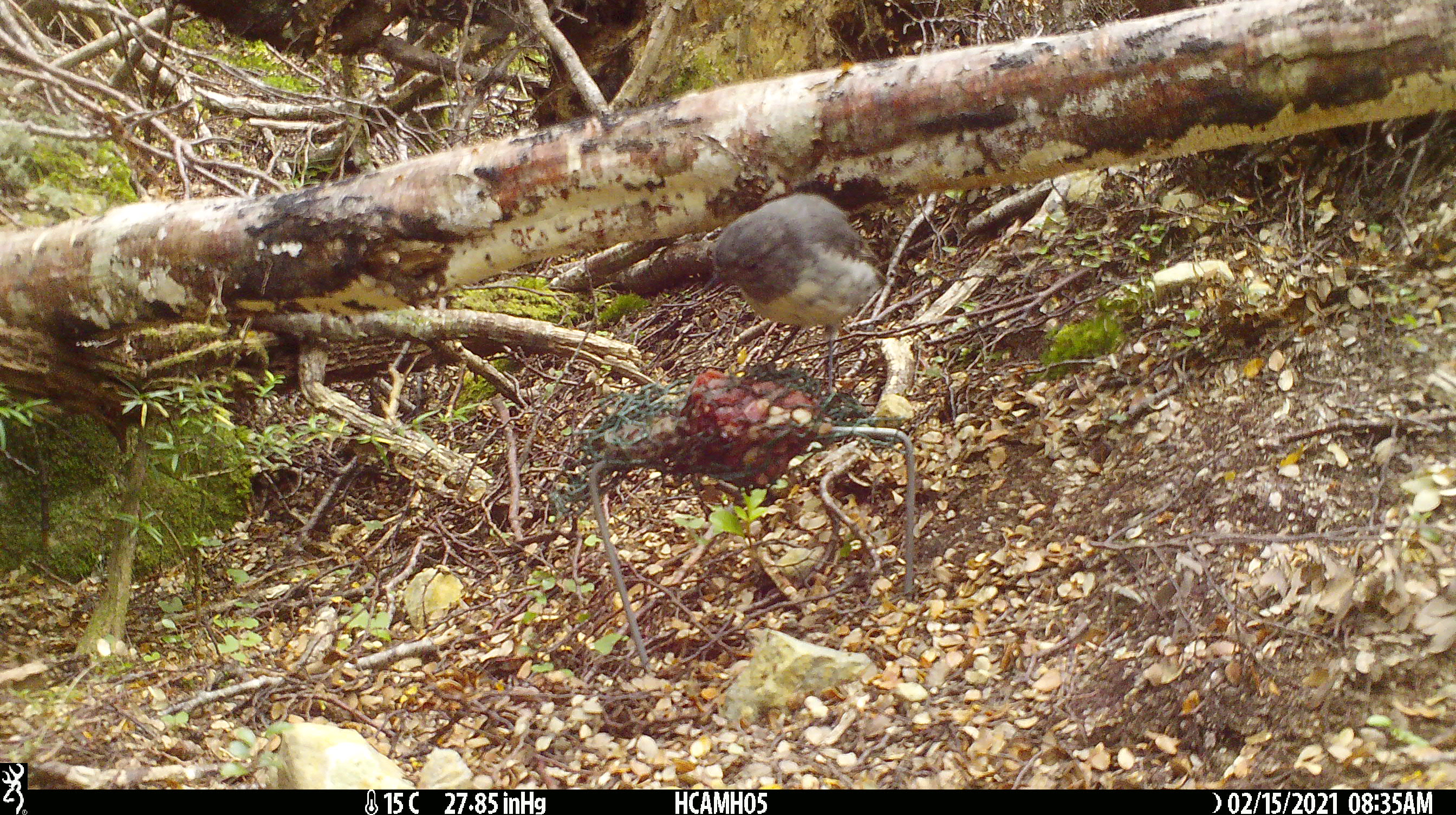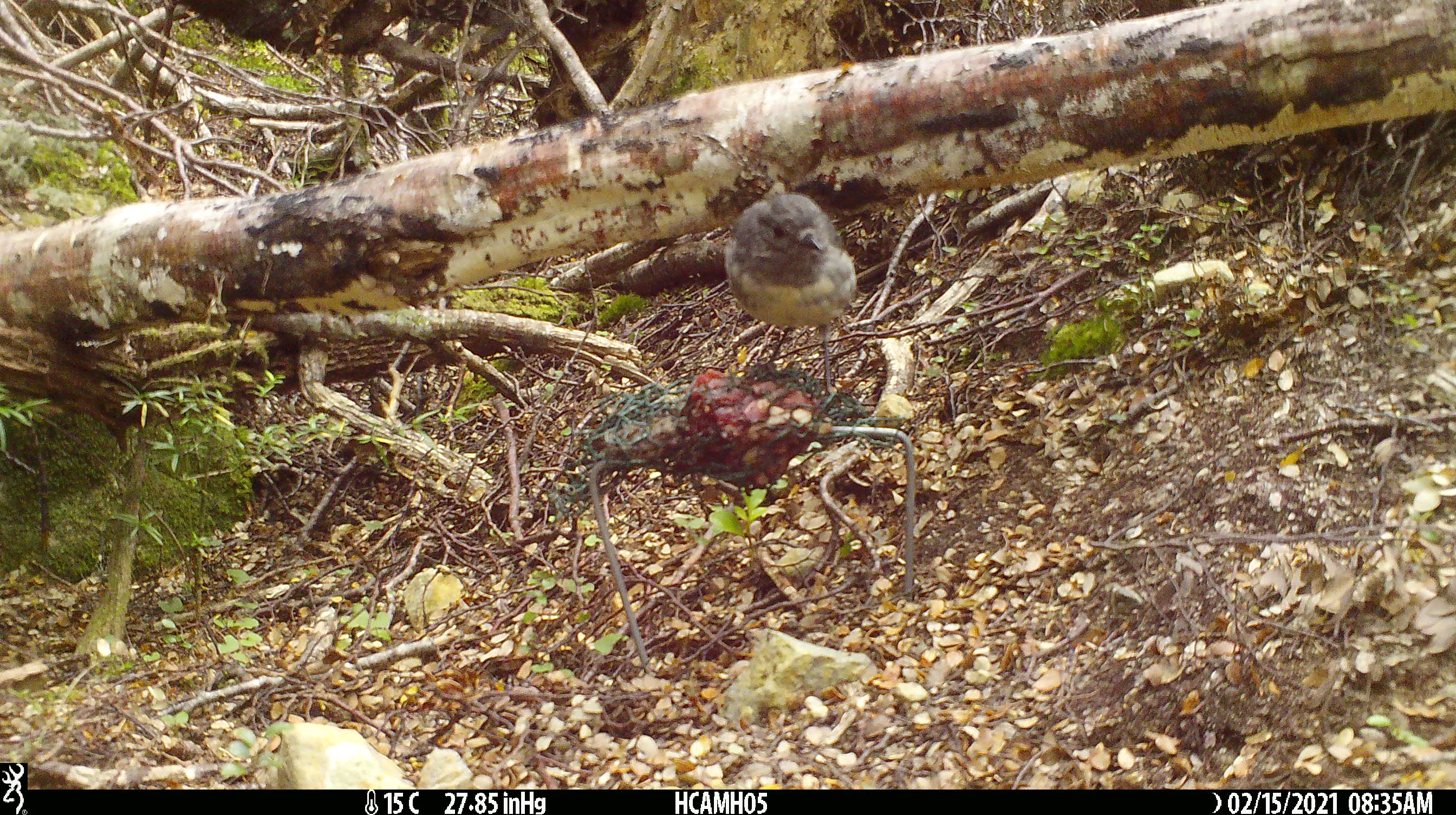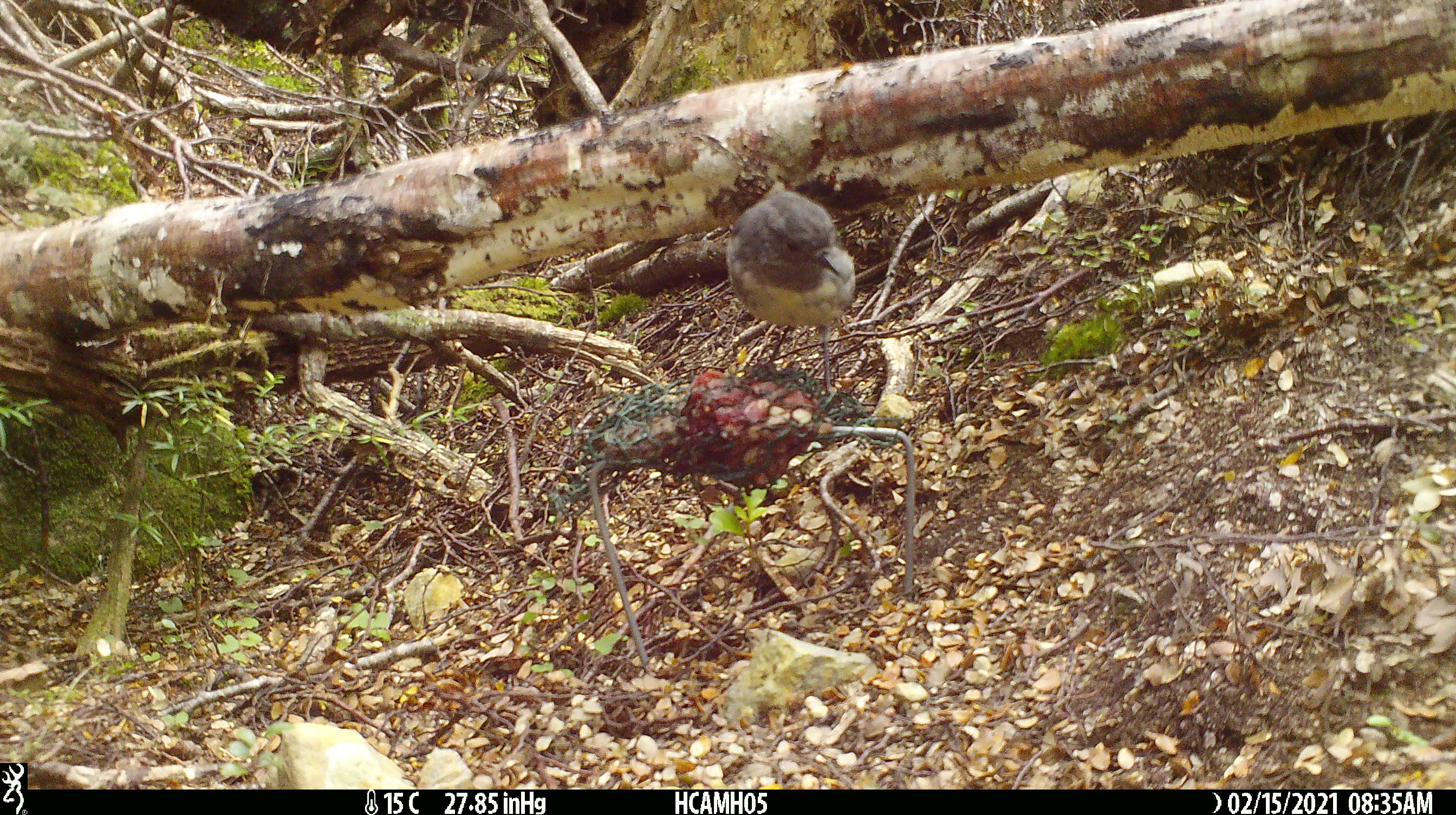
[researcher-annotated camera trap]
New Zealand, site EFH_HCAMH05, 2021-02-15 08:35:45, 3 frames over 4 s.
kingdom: Animalia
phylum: Chordata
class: Aves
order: Passeriformes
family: Petroicidae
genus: Petroica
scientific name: Petroica australis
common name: new zealand robin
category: robin